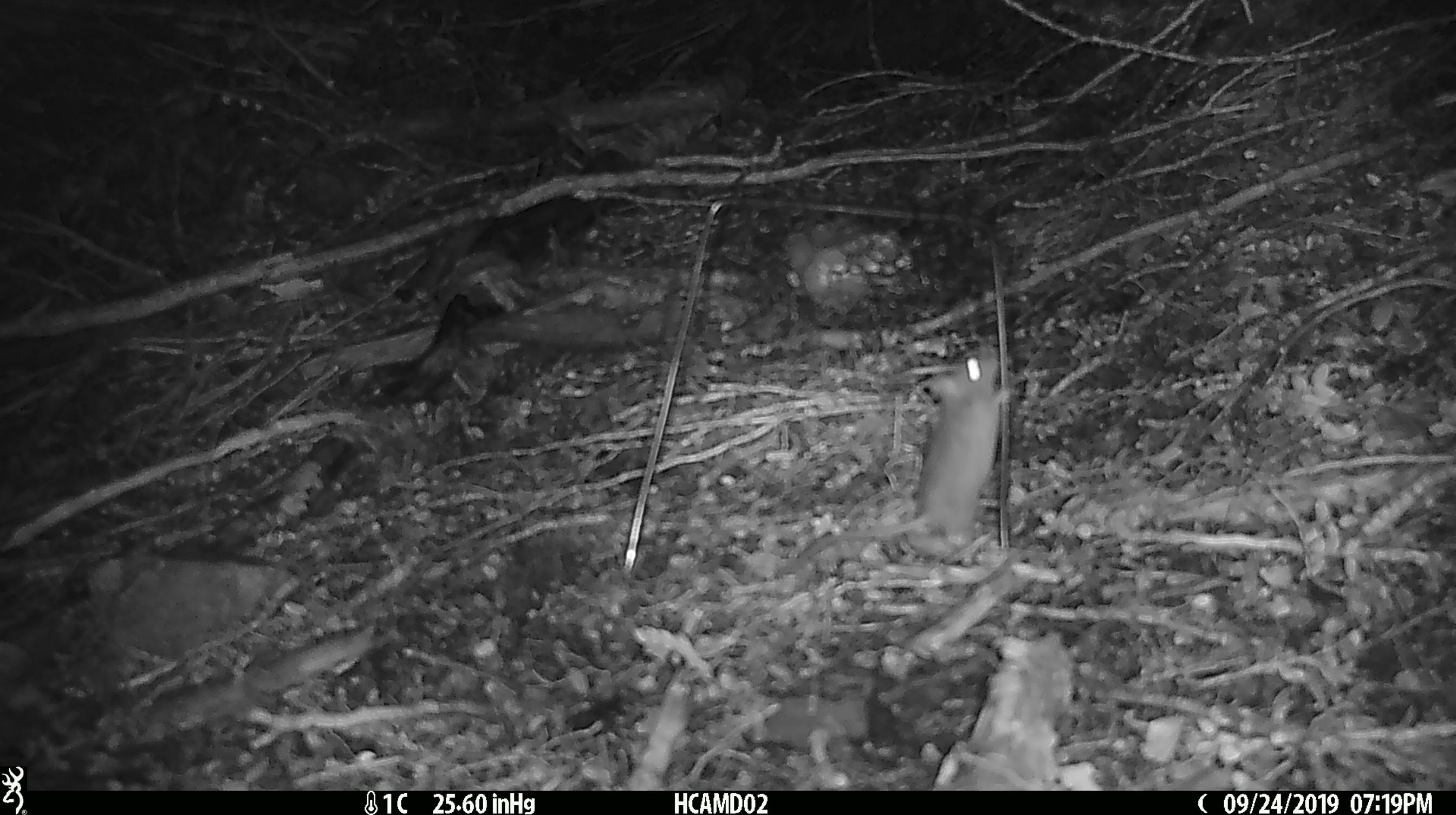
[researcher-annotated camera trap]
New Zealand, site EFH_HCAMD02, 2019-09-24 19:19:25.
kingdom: Animalia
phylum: Chordata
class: Mammalia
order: Rodentia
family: Muridae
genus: Mus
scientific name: Mus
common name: mouse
Mouse (Mus).